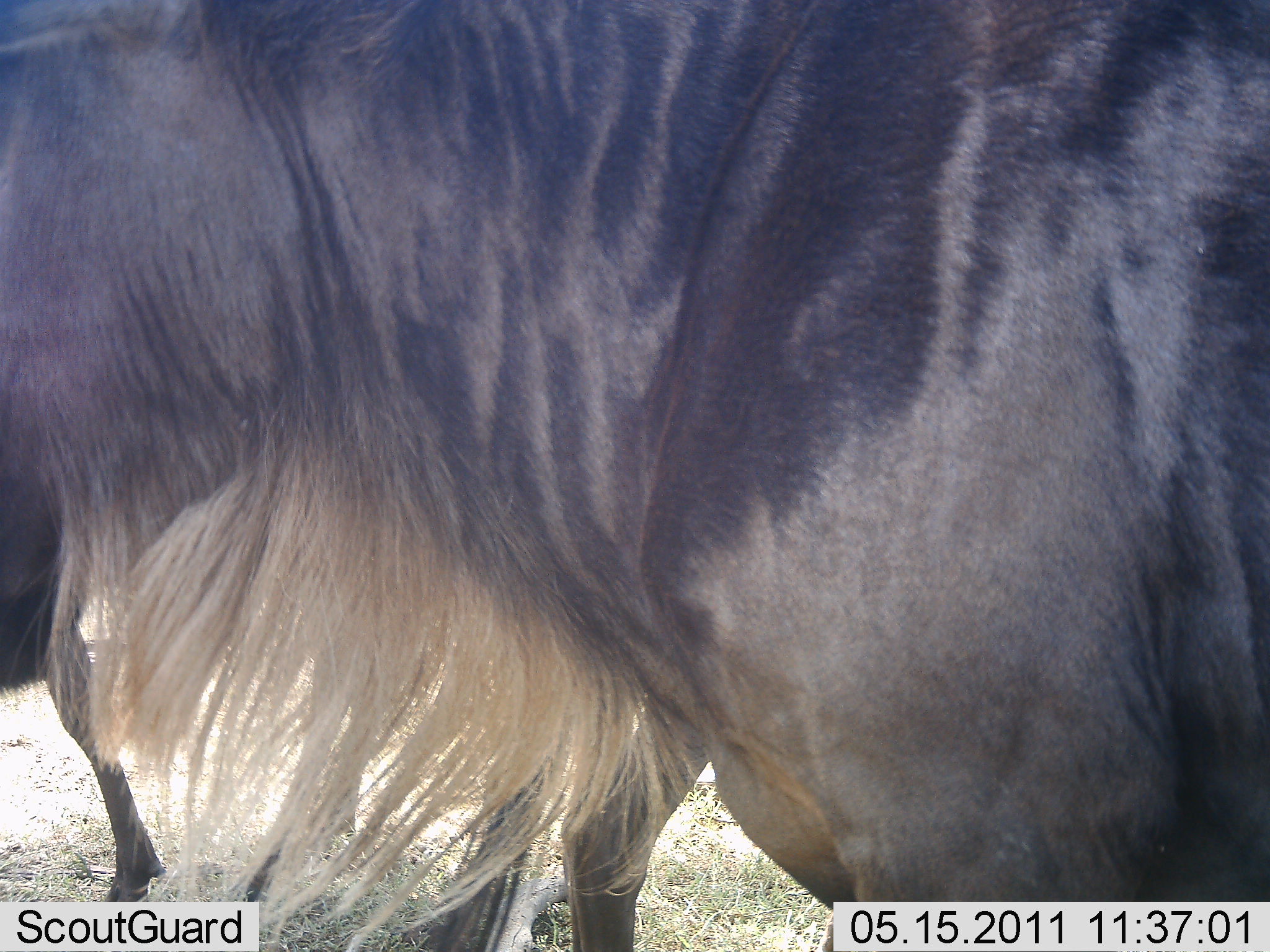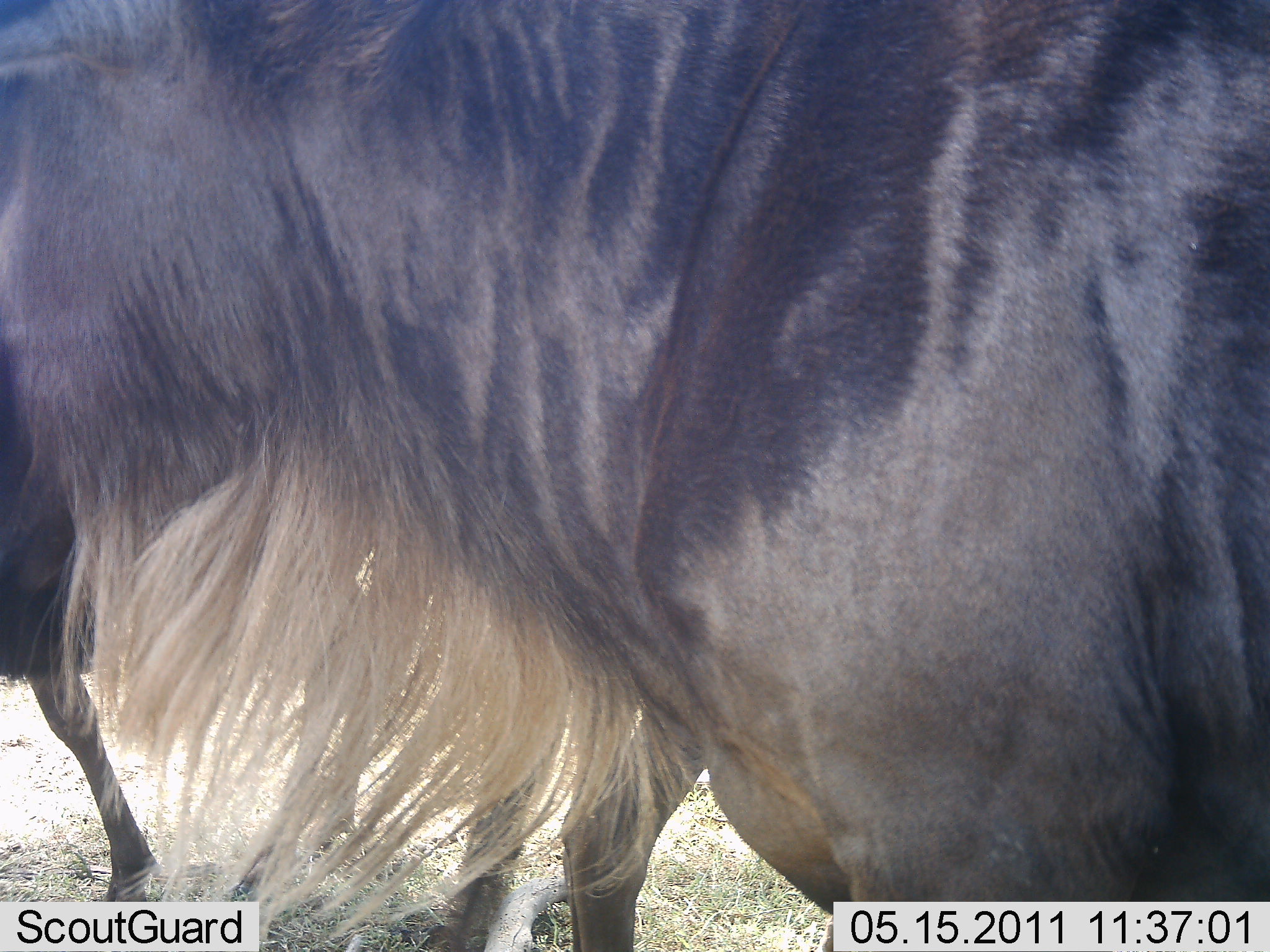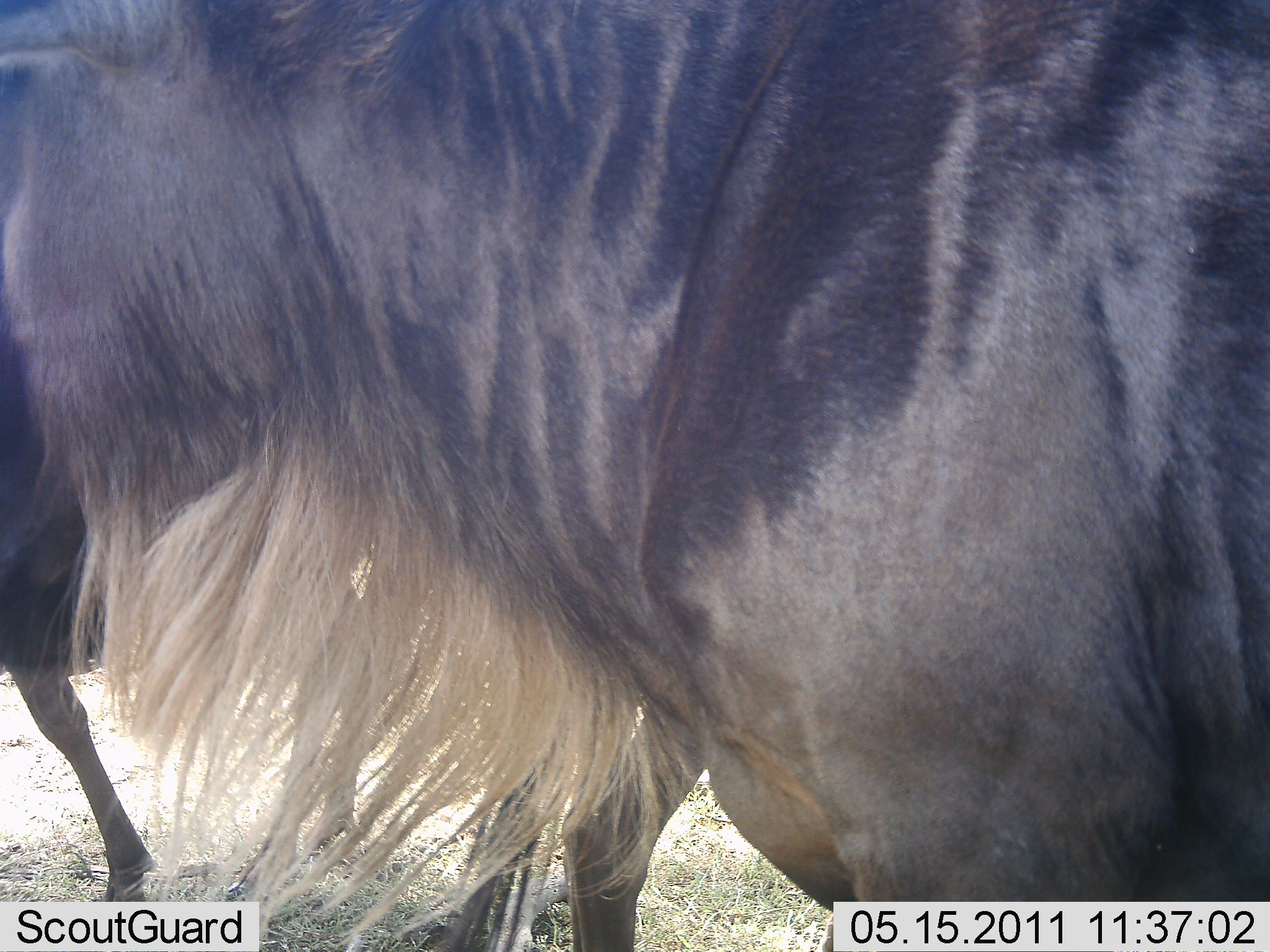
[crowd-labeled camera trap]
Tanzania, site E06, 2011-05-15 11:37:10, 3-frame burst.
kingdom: Animalia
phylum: Chordata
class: Mammalia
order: Artiodactyla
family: Bovidae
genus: Connochaetes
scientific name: Connochaetes taurinus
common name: blue wildebeest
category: wildebeest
Wildebeest (blue wildebeest) (Connochaetes taurinus), count 2. Behavior (volunteer vote fractions): standing 92%, resting 0%, moving 8%, interacting 0%. Young present (vote fraction): 0%. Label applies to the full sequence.